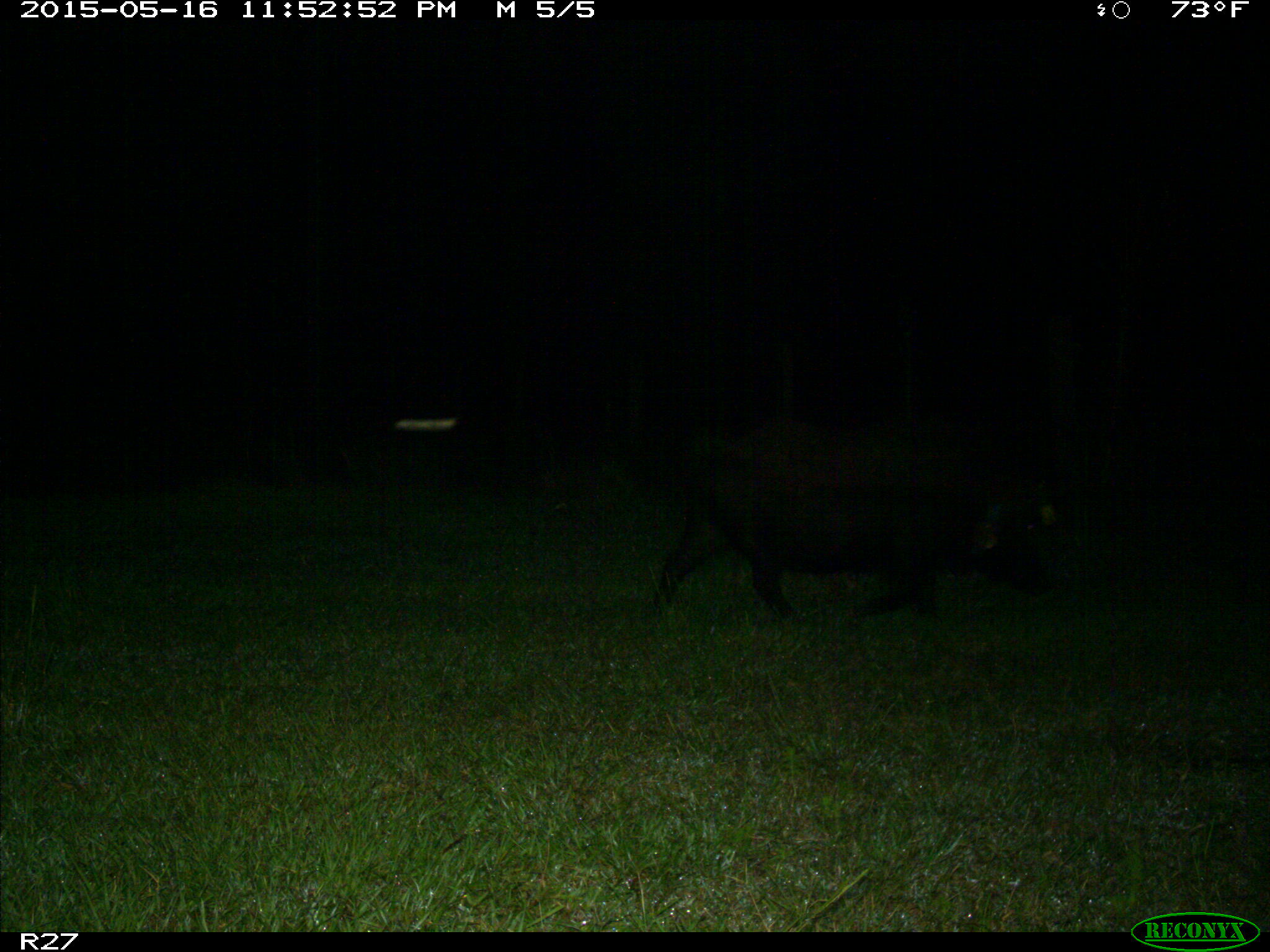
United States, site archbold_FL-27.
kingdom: Animalia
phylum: Chordata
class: Mammalia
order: Artiodactyla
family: Suidae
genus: Sus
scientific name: Sus scrofa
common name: wild boar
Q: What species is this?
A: Sus scrofa (wild boar).